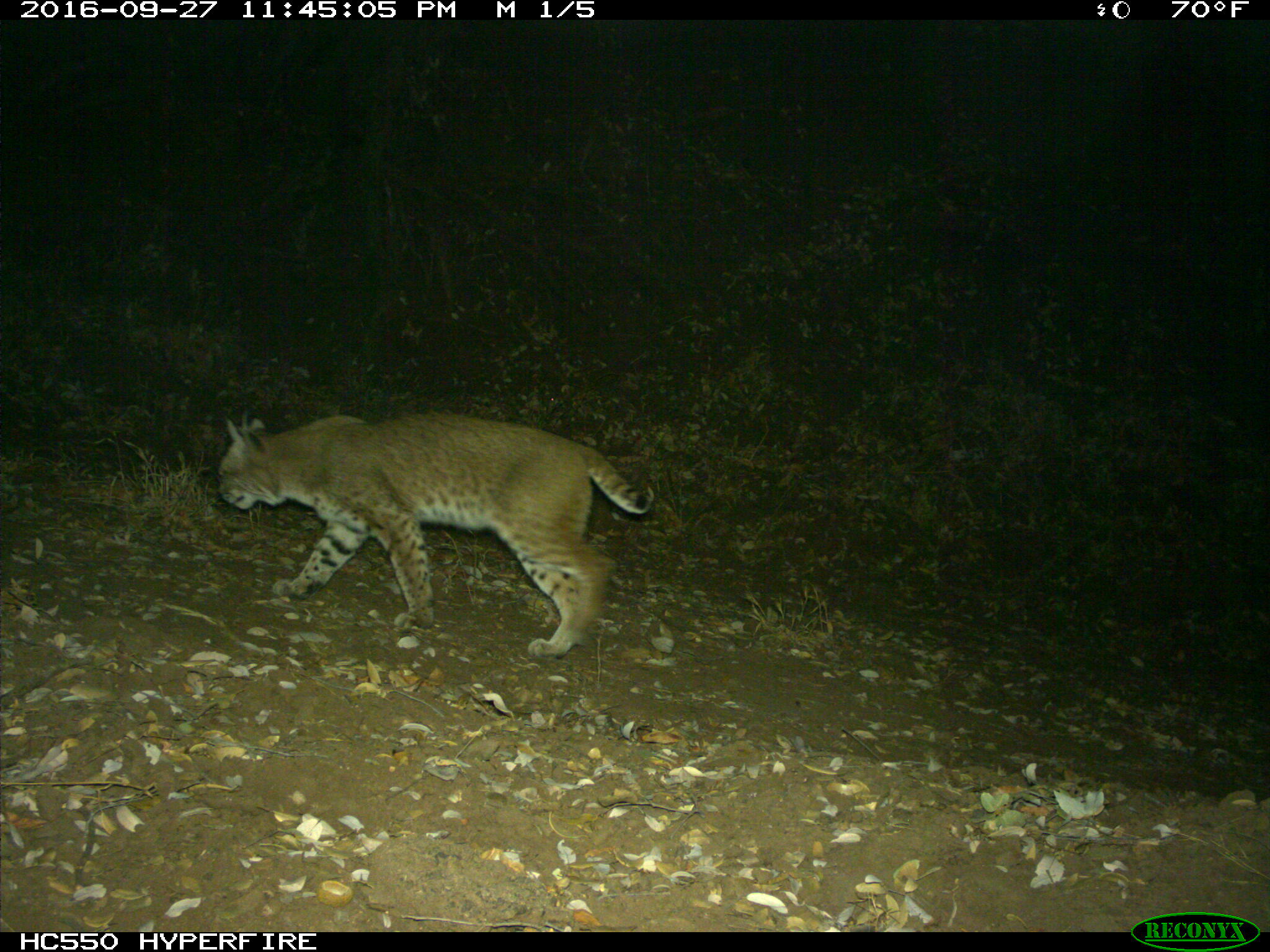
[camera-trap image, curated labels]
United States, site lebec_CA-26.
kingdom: Animalia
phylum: Chordata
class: Mammalia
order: Carnivora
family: Felidae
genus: Lynx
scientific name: Lynx rufus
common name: bobcat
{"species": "Lynx rufus (bobcat)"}